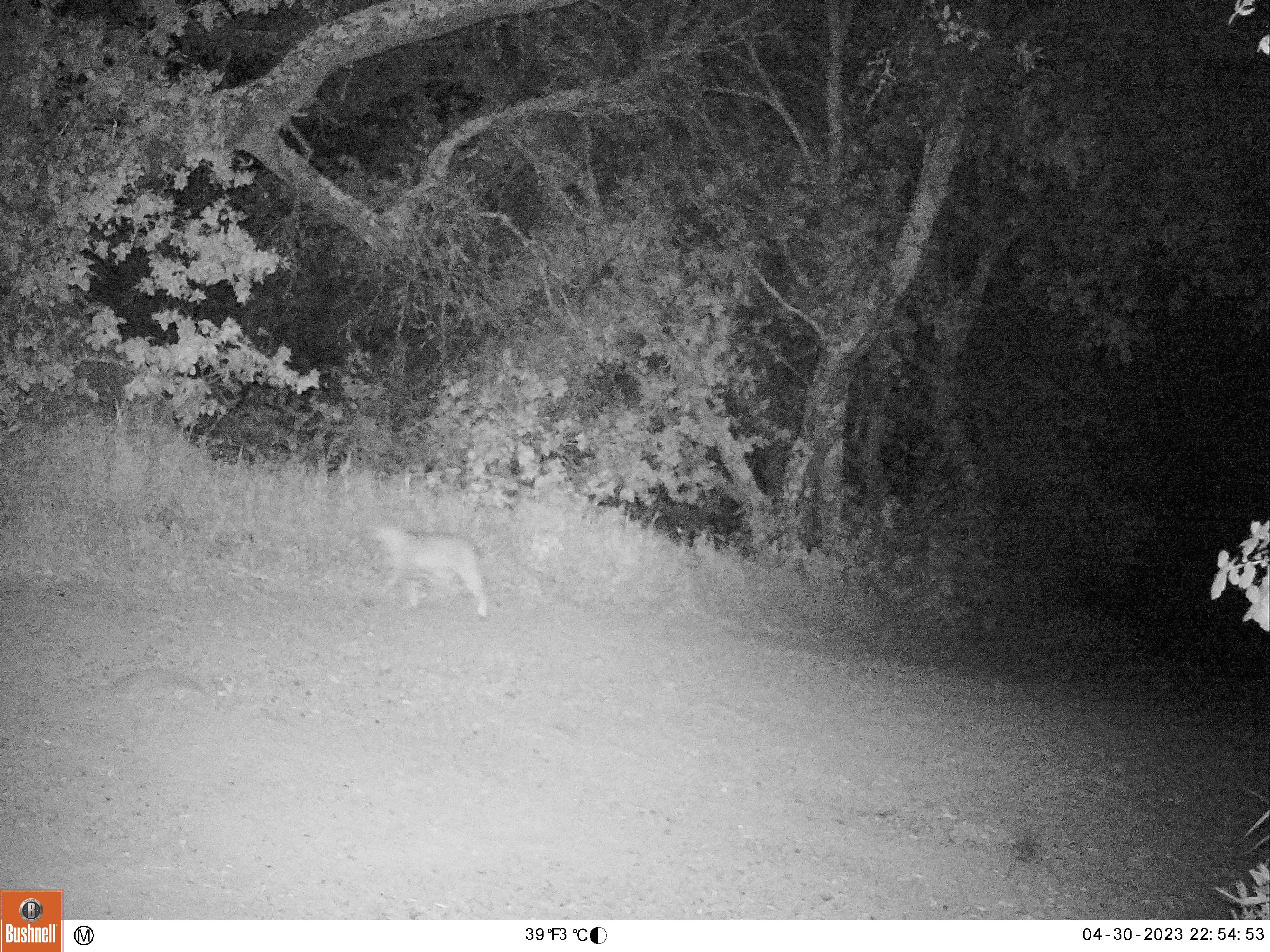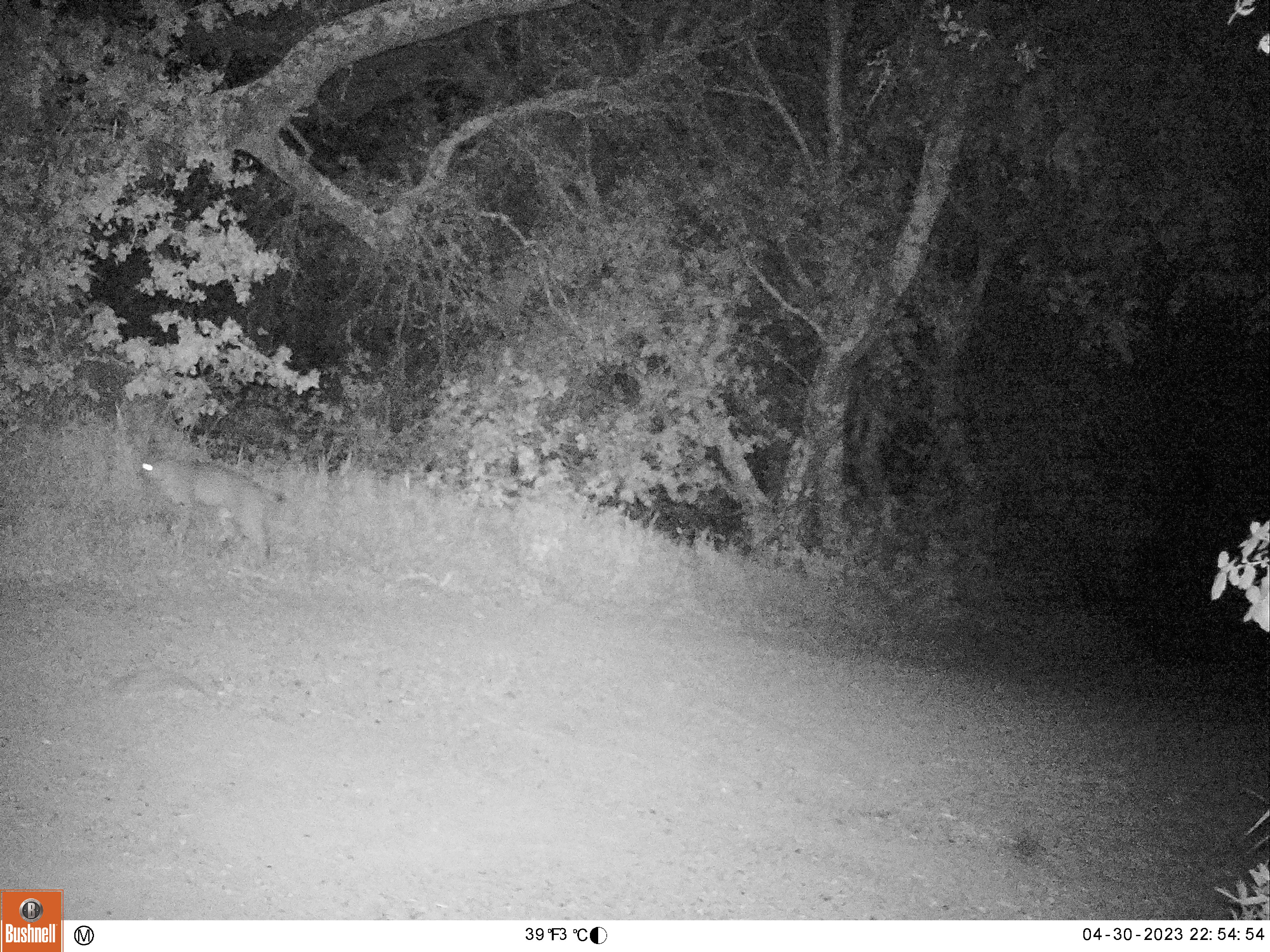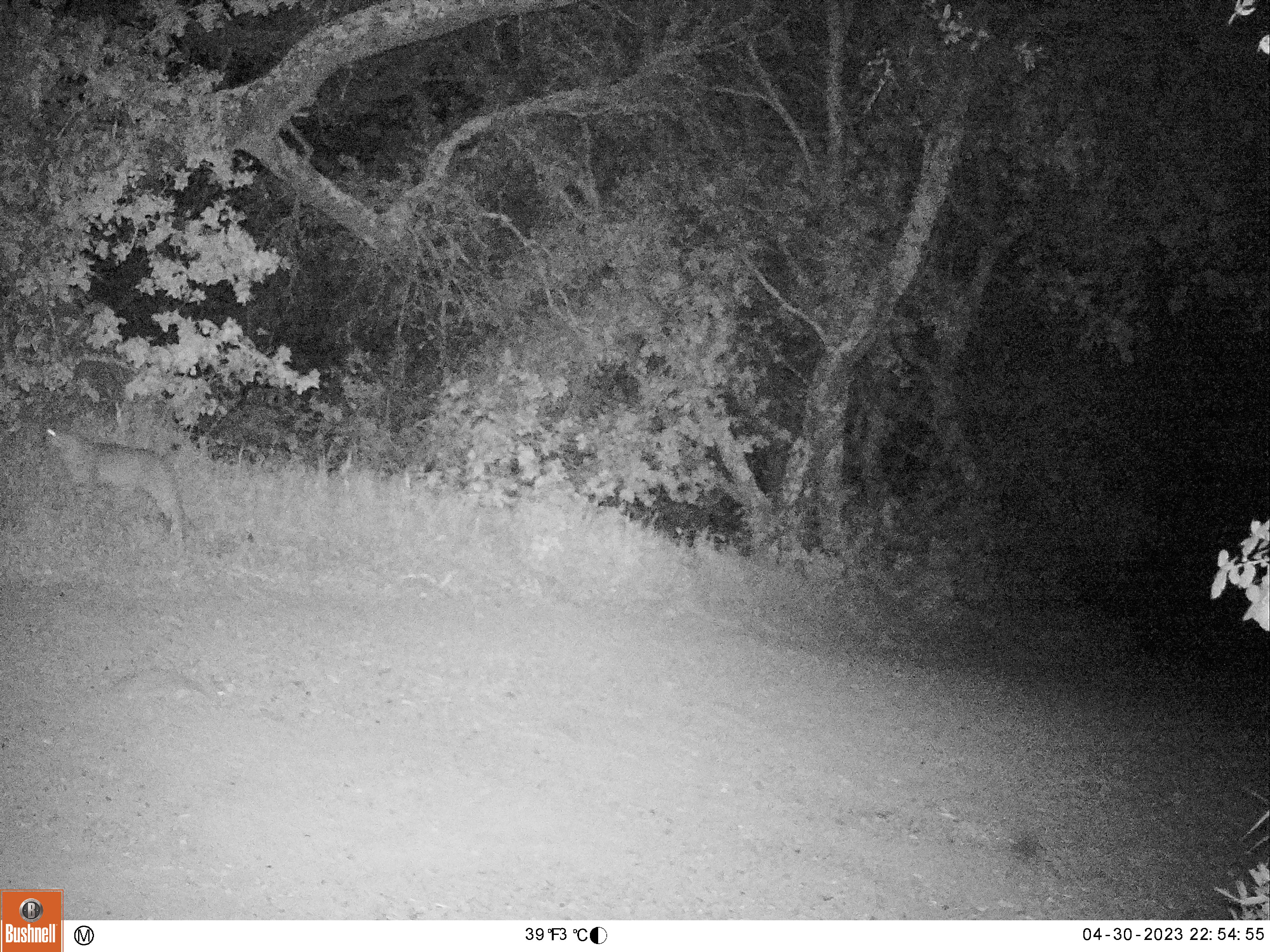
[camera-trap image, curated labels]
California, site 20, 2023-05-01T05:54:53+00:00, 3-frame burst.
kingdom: Animalia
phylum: Chordata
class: Mammalia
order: Carnivora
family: Felidae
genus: Lynx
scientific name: Lynx rufus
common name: bobcat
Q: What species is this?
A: Bobcat (Lynx rufus).